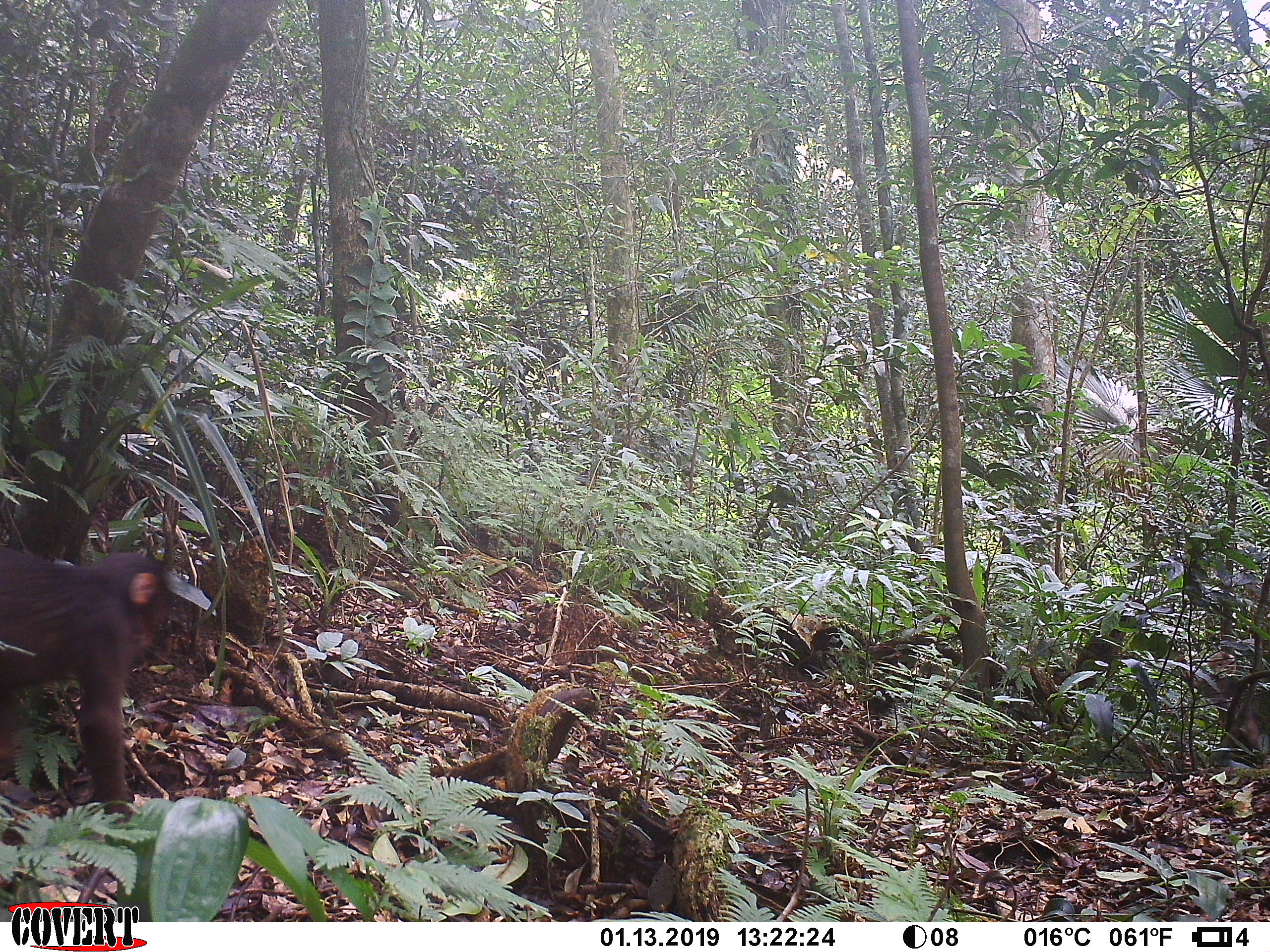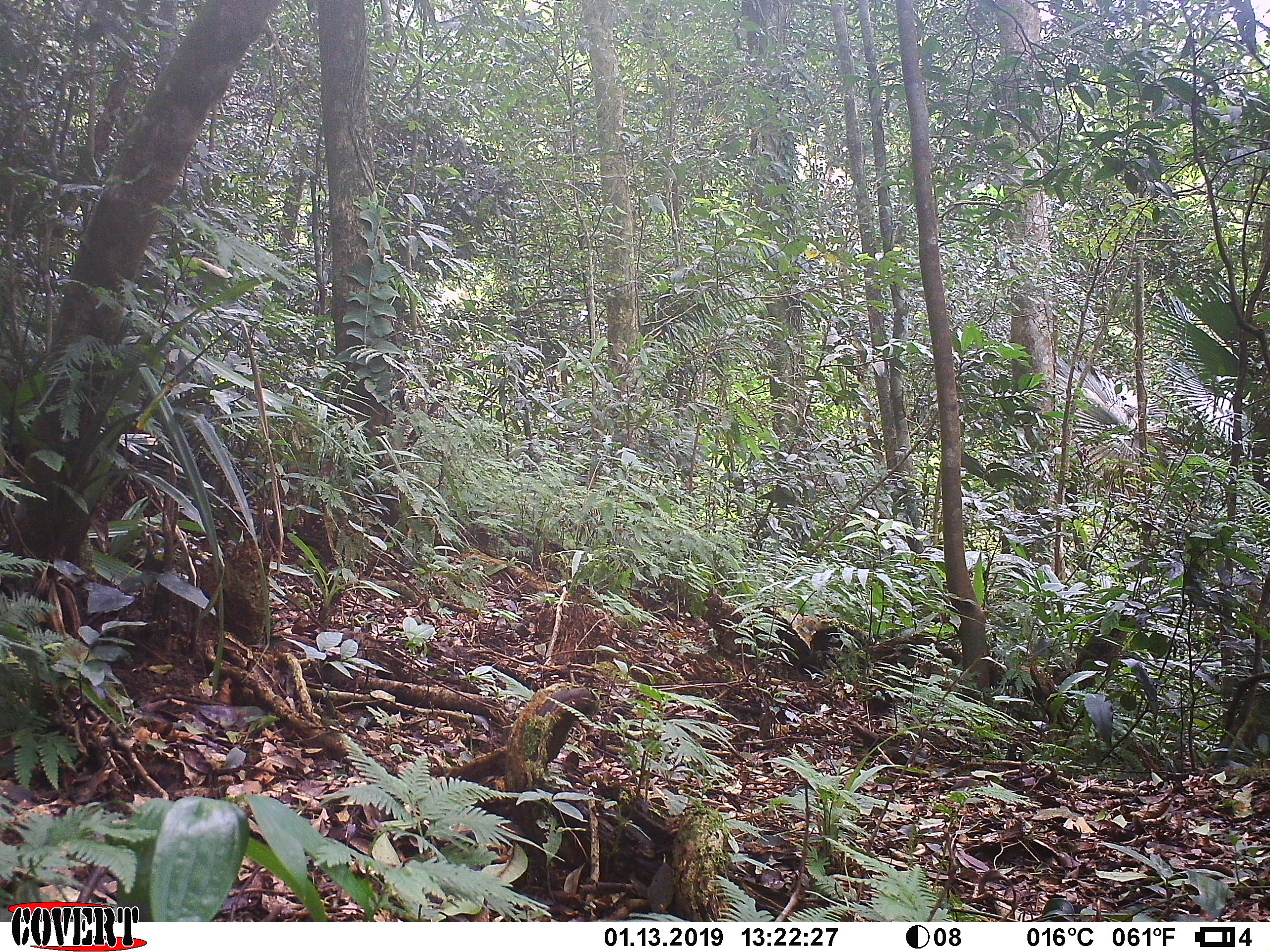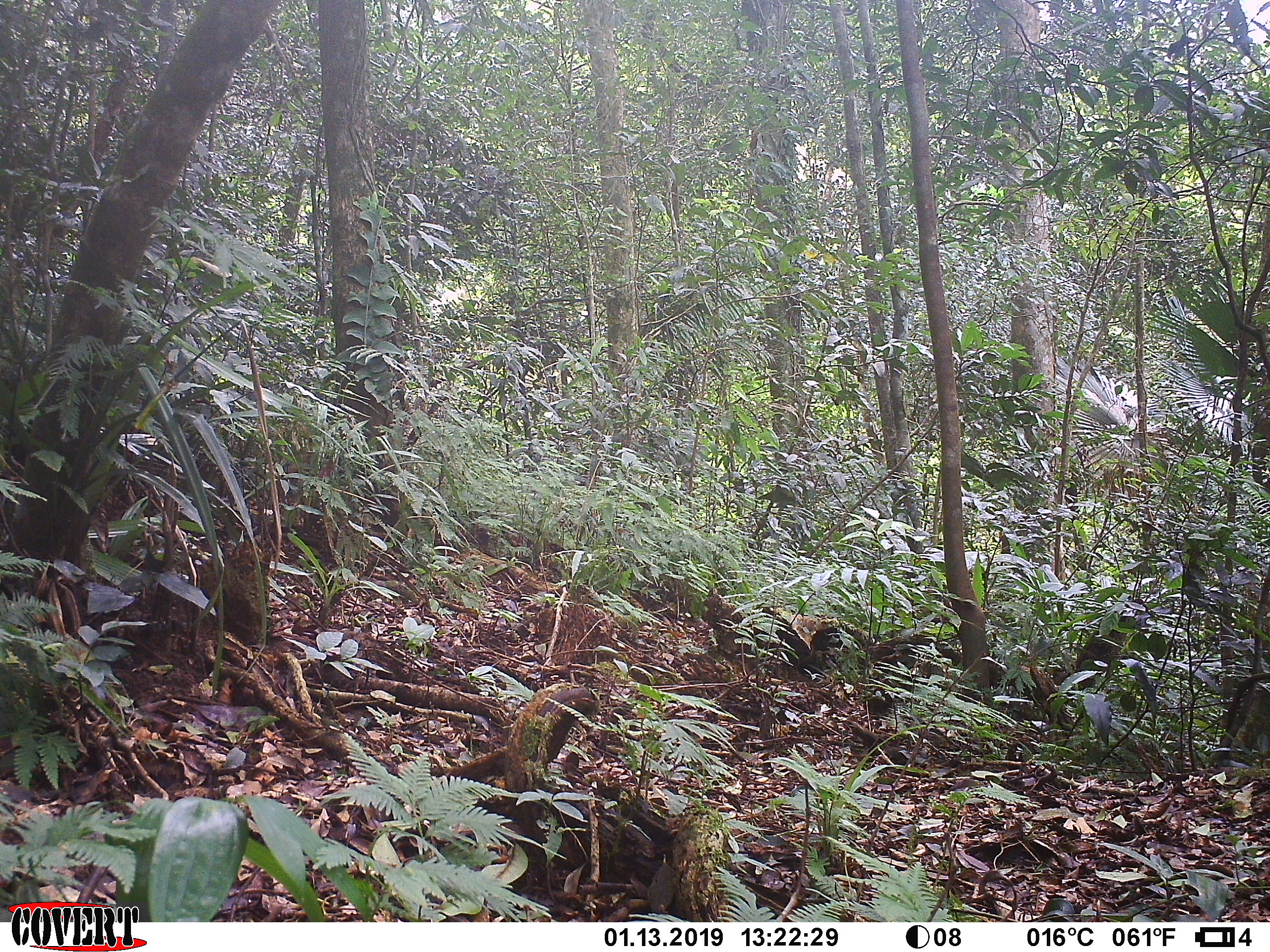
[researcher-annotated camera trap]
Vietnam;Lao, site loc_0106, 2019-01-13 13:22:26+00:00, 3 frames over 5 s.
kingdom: Animalia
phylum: Chordata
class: Mammalia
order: Primates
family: Cercopithecidae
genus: Macaca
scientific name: Macaca arctoides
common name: stump-tailed macaque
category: stump tailed macaque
Stump tailed macaque (stump-tailed macaque) (Macaca arctoides). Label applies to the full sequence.